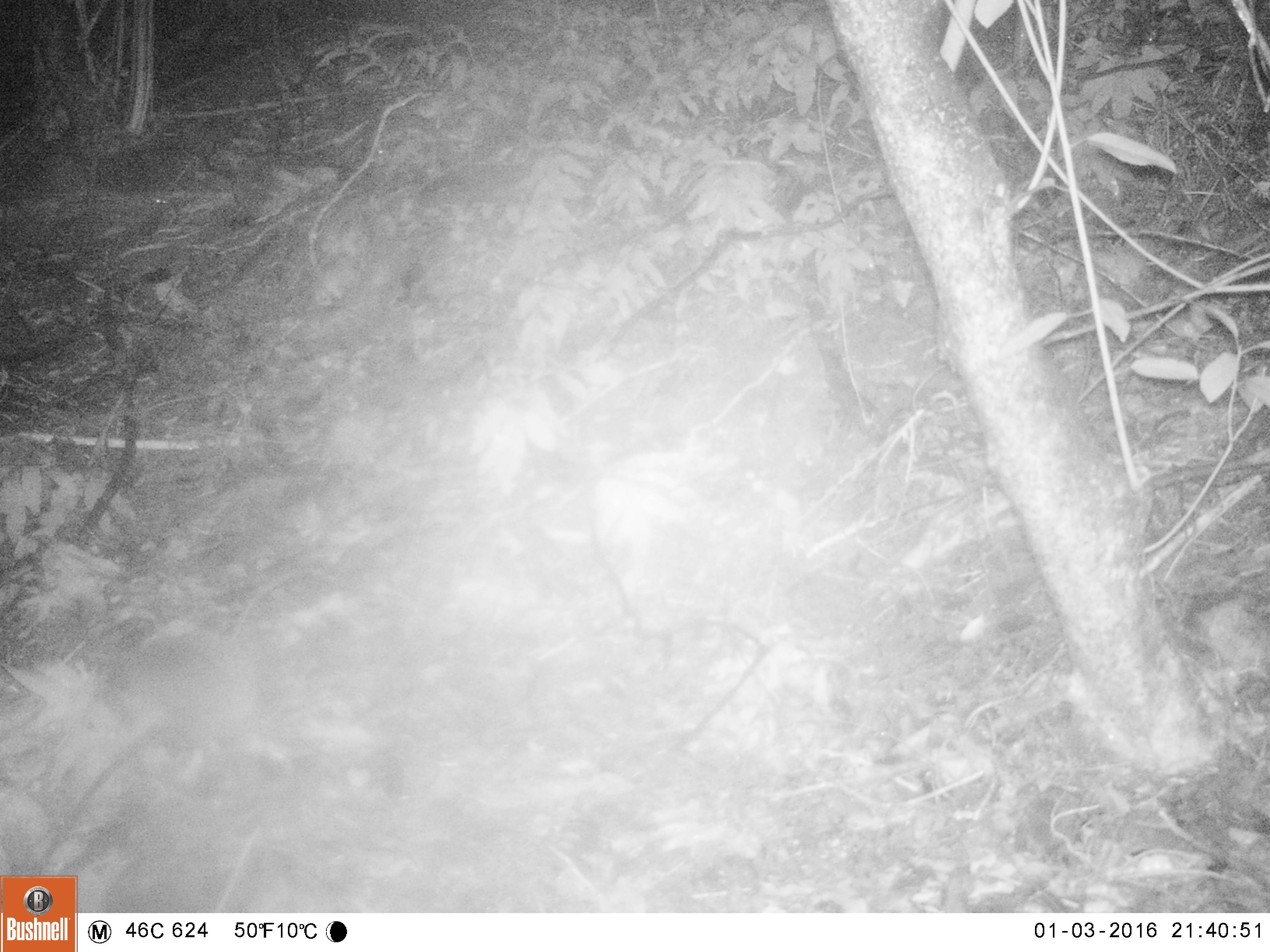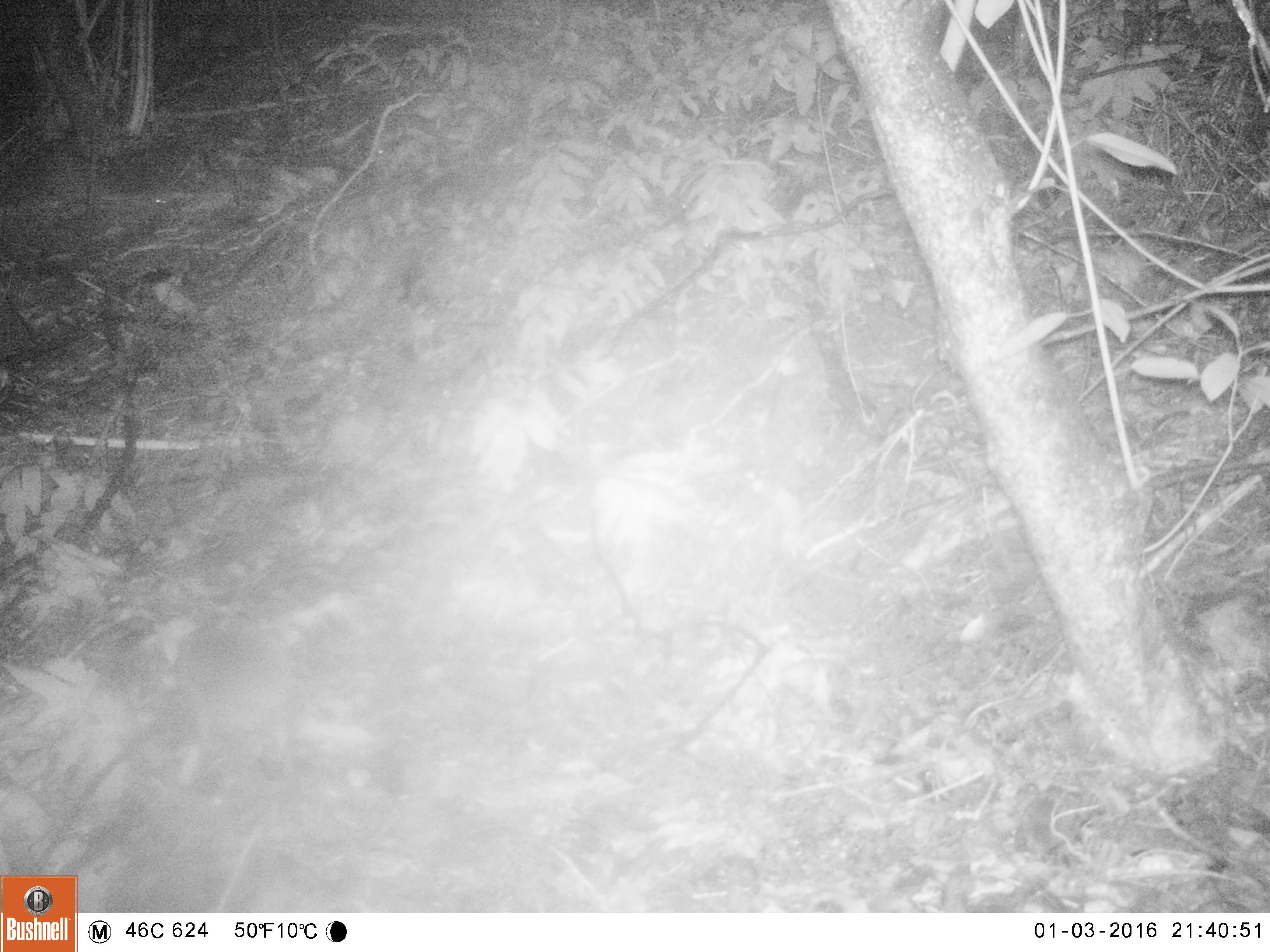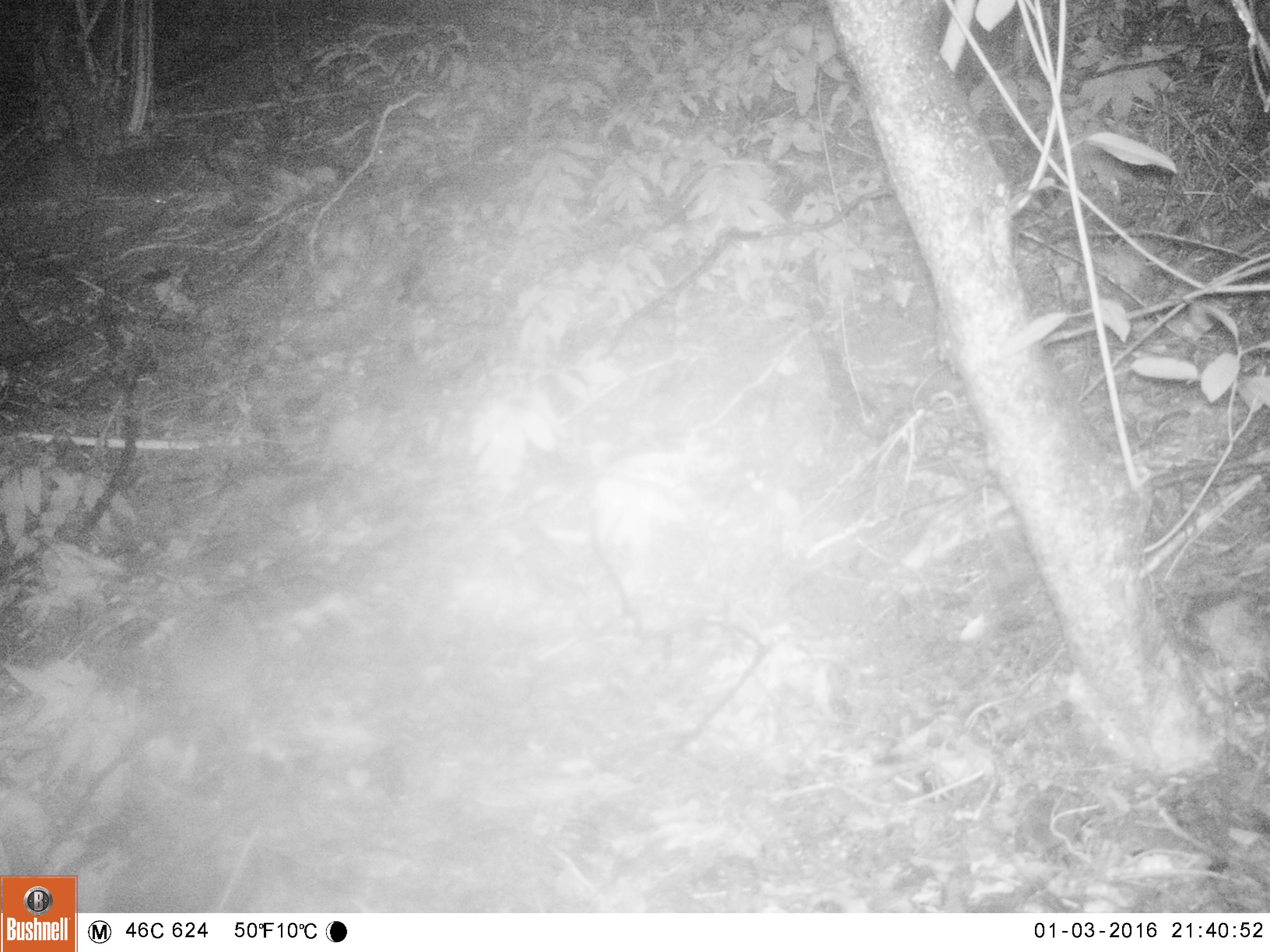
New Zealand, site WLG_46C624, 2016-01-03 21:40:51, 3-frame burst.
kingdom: Animalia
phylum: Chordata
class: Mammalia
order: Eulipotyphla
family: Erinaceidae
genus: Erinaceus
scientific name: Erinaceus europaeus europaeus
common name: european hedgehog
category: hedgehog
Hedgehog (european hedgehog) (Erinaceus europaeus europaeus).